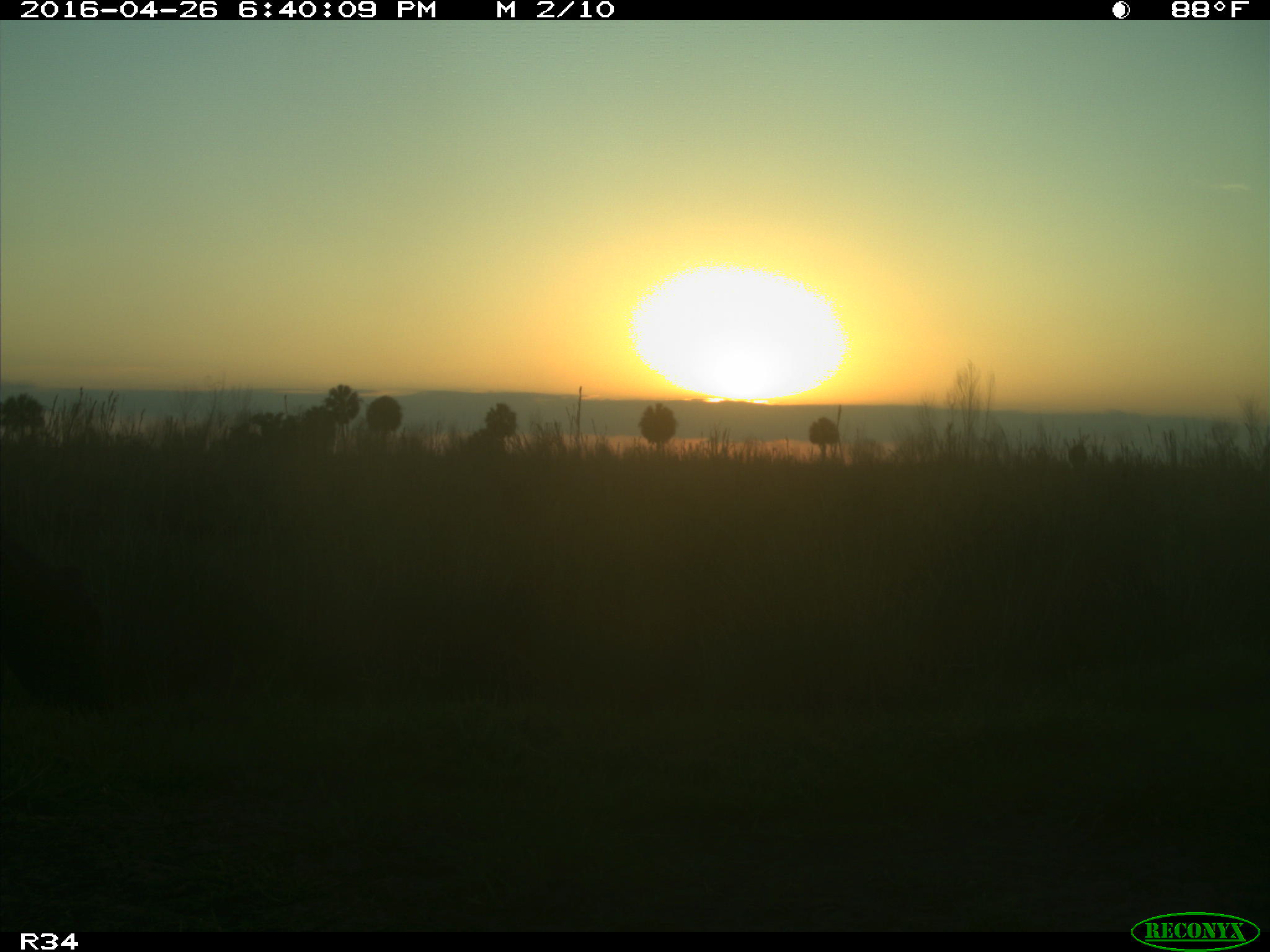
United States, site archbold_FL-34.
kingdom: Animalia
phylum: Chordata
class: Mammalia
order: Artiodactyla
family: Bovidae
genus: Bos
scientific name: Bos taurus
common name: domestic cow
Bos taurus (domestic cow).